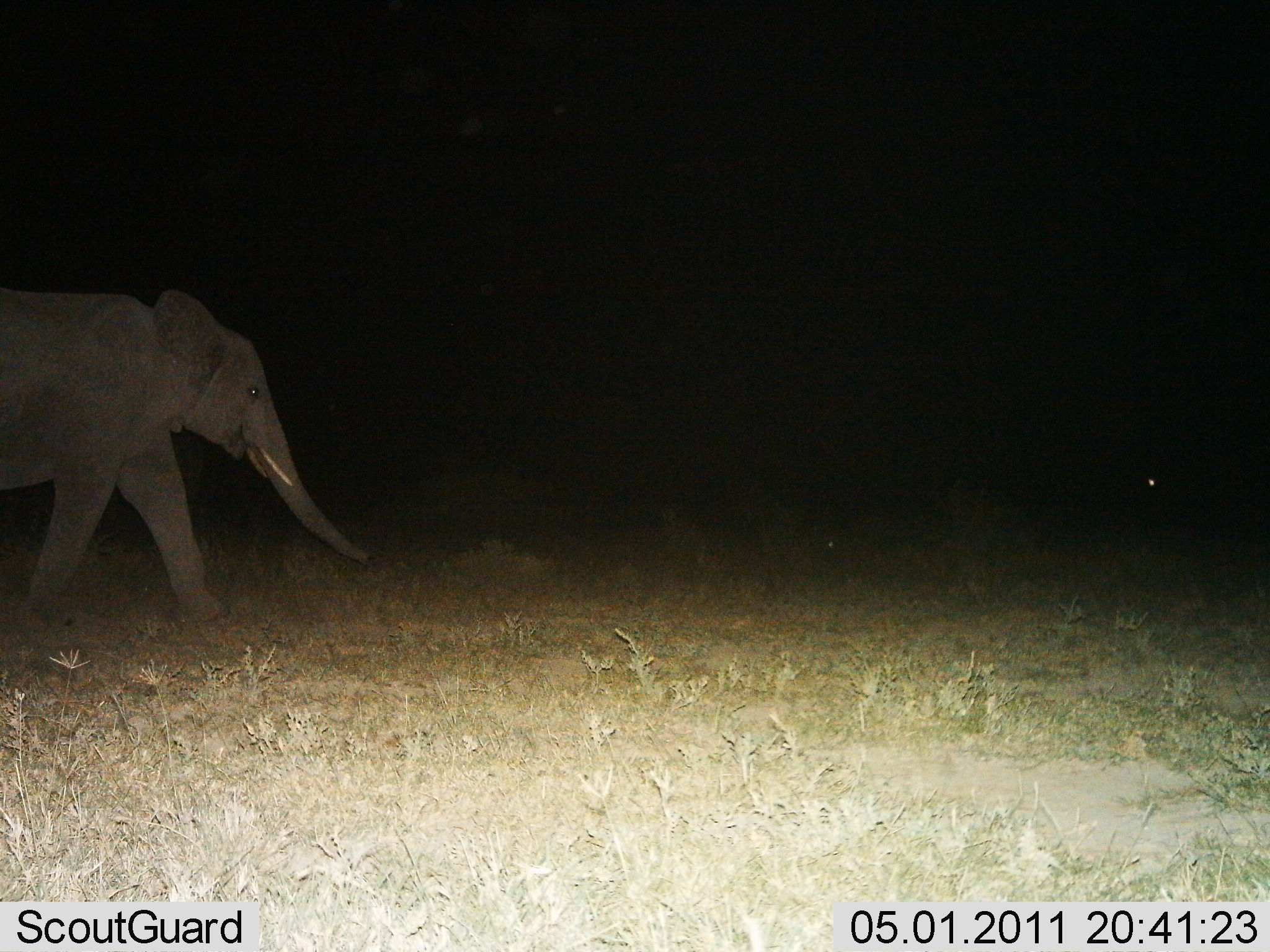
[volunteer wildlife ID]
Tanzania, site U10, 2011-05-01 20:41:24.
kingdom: Animalia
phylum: Chordata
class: Mammalia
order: Proboscidea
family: Elephantidae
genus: Loxodonta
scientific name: Loxodonta africana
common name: african bush elephant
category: elephant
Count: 1.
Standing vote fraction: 0%.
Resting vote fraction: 0%.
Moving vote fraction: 100%.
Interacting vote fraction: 0%.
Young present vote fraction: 8%.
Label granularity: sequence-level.